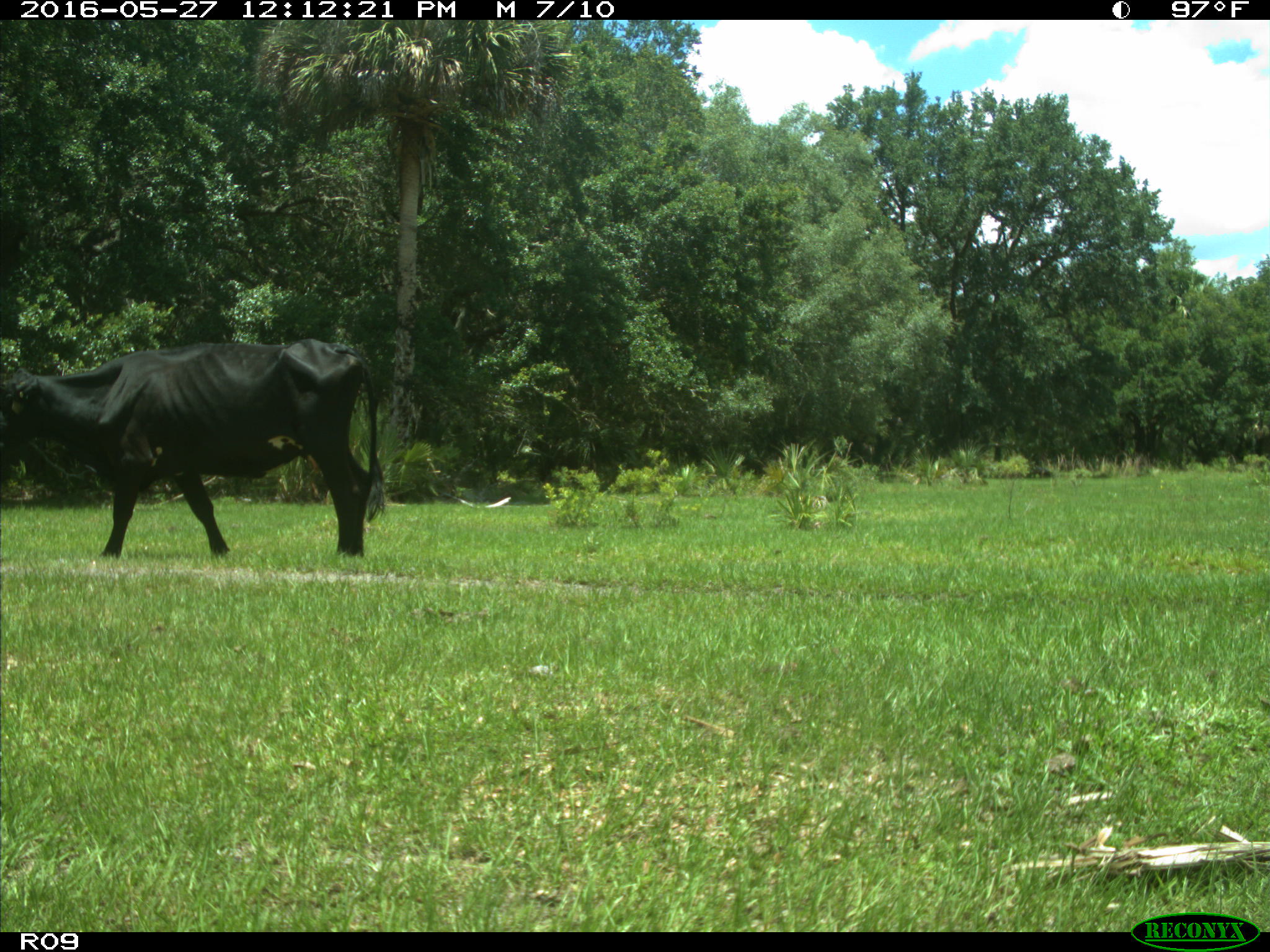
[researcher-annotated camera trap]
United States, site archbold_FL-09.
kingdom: Animalia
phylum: Chordata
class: Mammalia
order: Artiodactyla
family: Bovidae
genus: Bos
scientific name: Bos taurus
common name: domestic cow